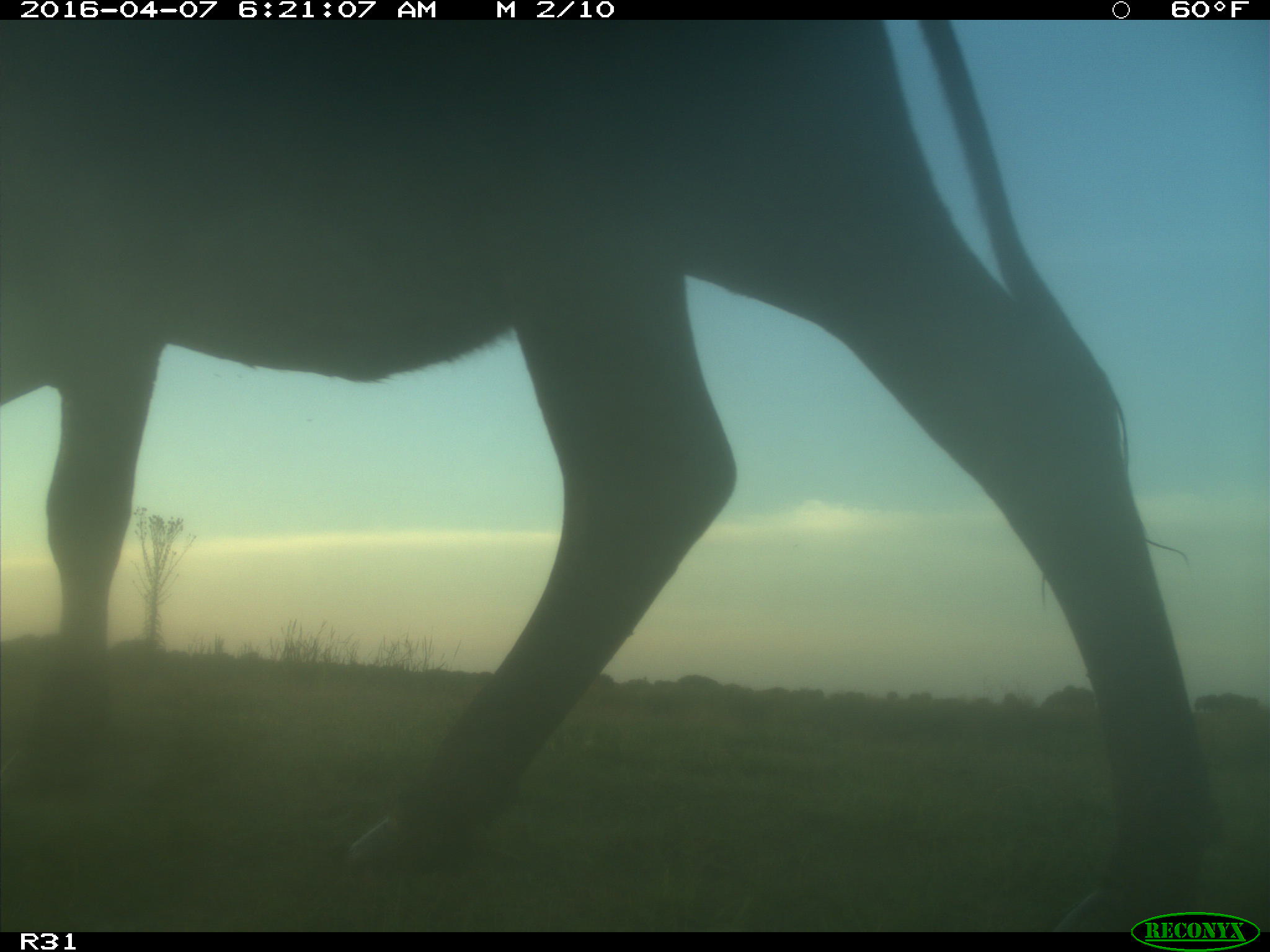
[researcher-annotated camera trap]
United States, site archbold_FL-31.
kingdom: Animalia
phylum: Chordata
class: Mammalia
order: Artiodactyla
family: Bovidae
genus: Bos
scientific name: Bos taurus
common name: domestic cow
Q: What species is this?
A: Bos taurus (domestic cow).